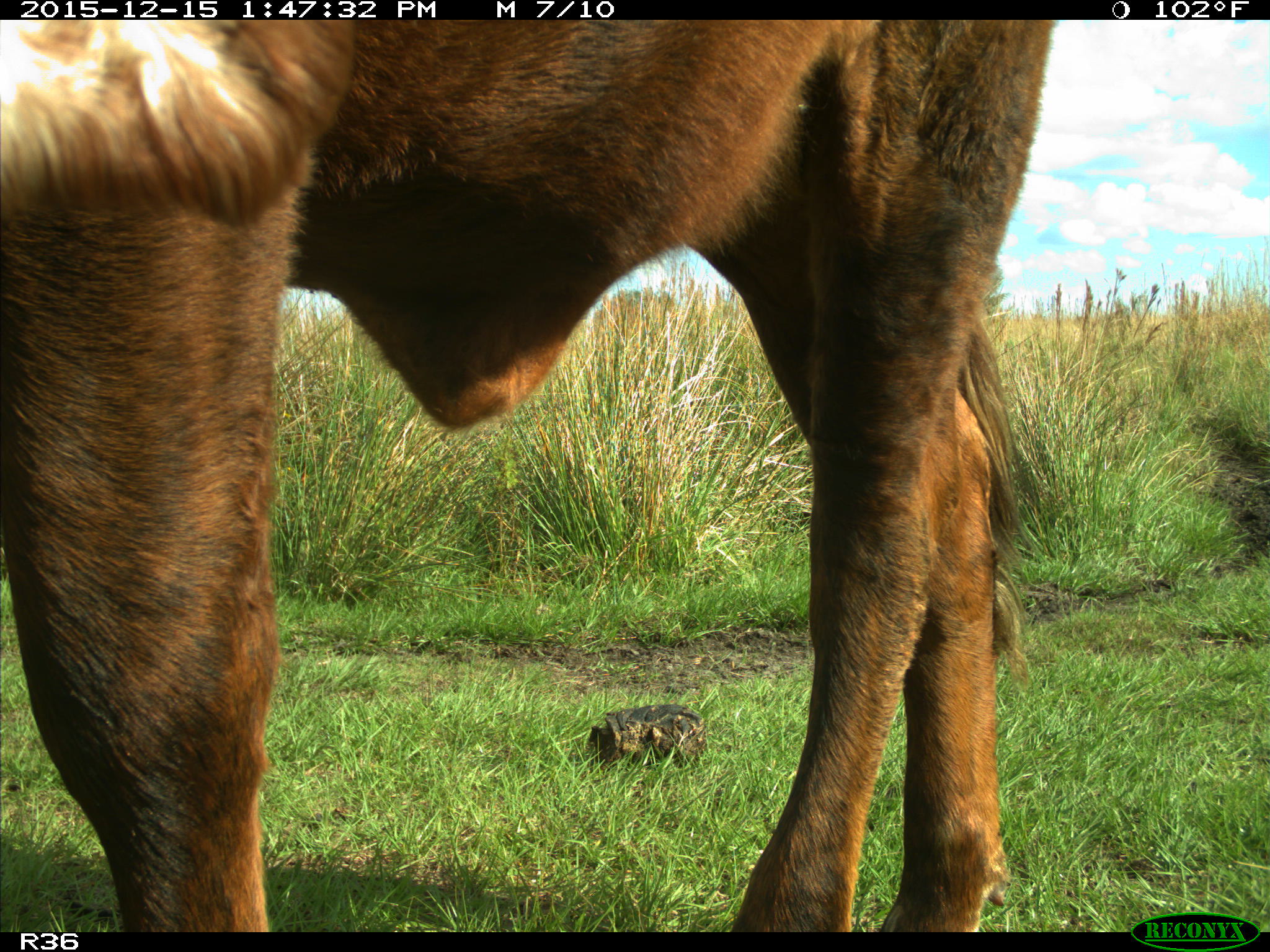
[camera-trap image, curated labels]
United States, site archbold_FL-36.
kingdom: Animalia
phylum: Chordata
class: Mammalia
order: Artiodactyla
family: Bovidae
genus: Bos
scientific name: Bos taurus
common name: domestic cow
Bos taurus (domestic cow).